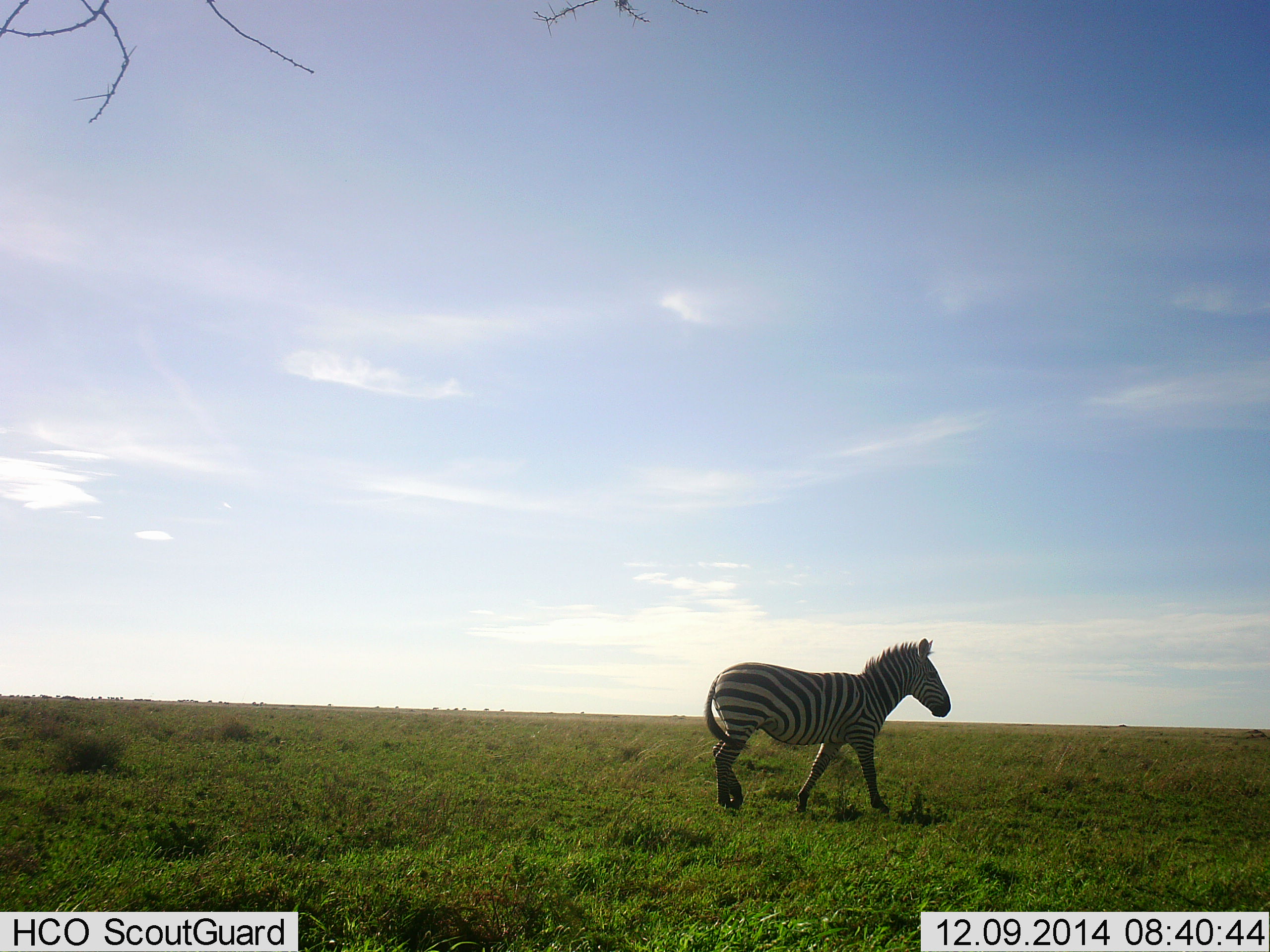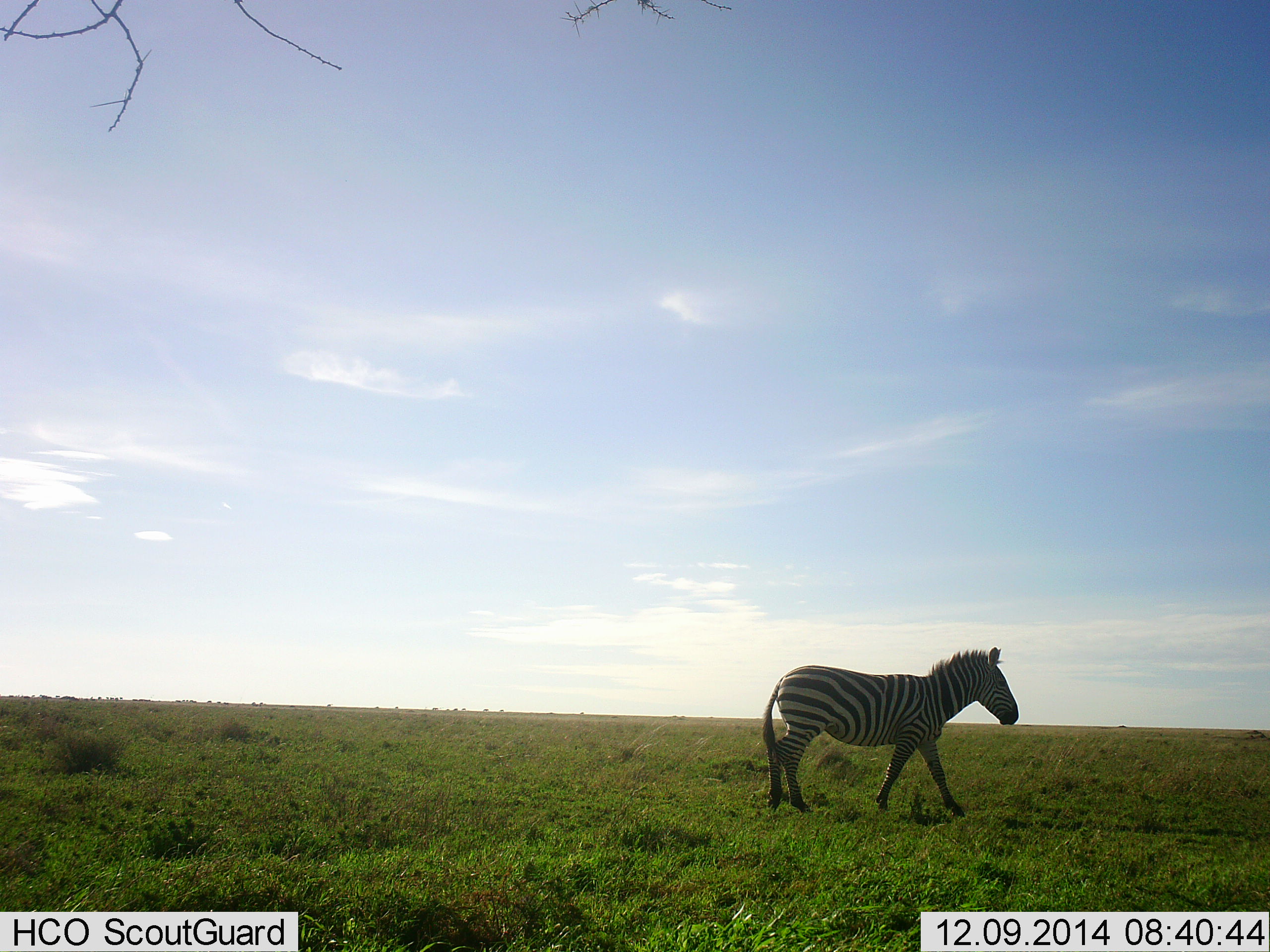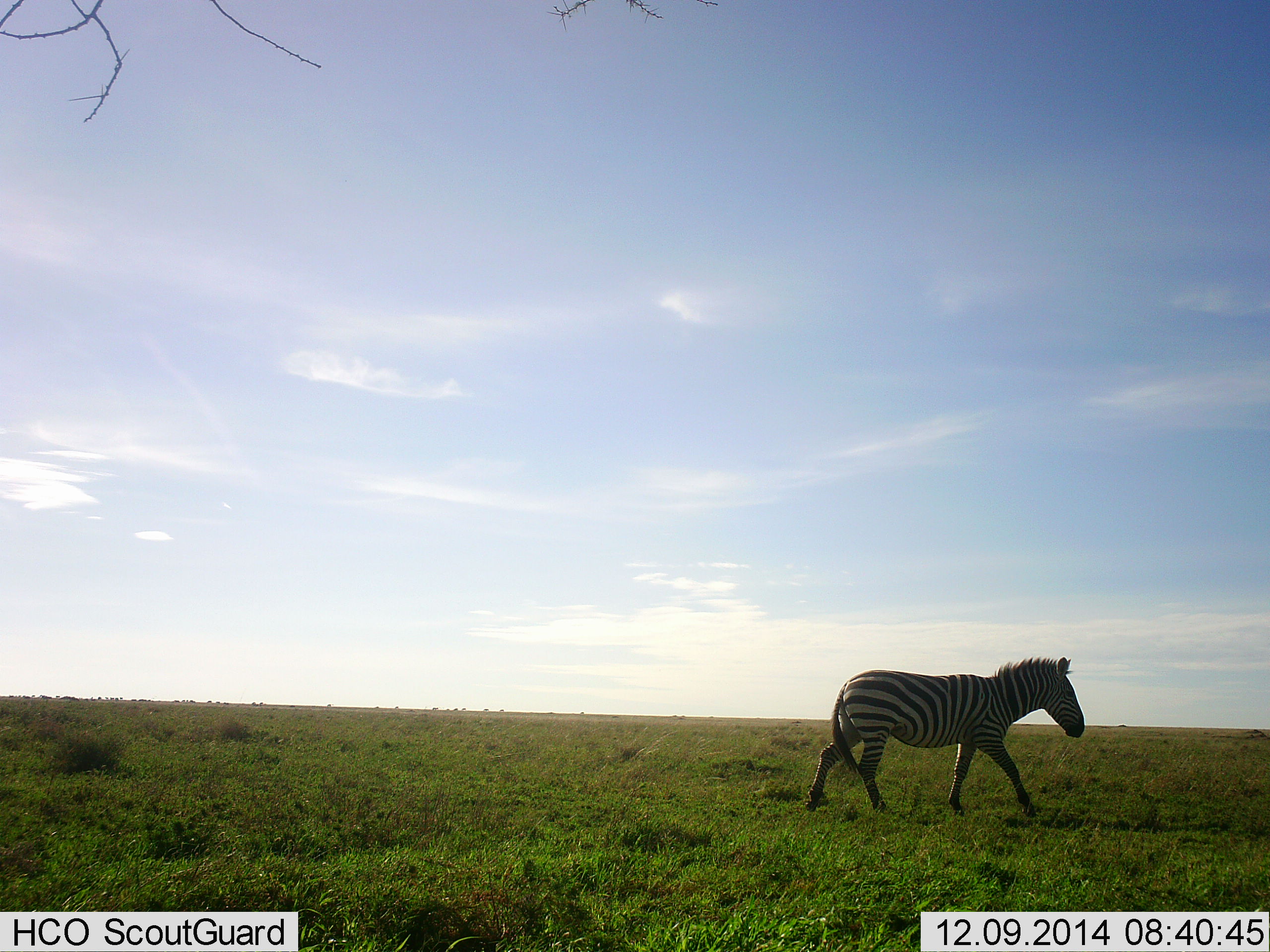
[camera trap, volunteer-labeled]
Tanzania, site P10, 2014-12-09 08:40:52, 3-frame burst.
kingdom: Animalia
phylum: Chordata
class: Mammalia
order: Perissodactyla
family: Equidae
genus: Equus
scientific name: Equus quagga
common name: plains zebra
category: zebra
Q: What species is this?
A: Zebra (plains zebra) (Equus quagga).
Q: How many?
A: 1.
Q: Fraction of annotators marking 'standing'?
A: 10%.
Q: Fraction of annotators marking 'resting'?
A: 0%.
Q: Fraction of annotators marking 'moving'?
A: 100%.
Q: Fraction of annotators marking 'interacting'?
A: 0%.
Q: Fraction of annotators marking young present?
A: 0%.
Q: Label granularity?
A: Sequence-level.